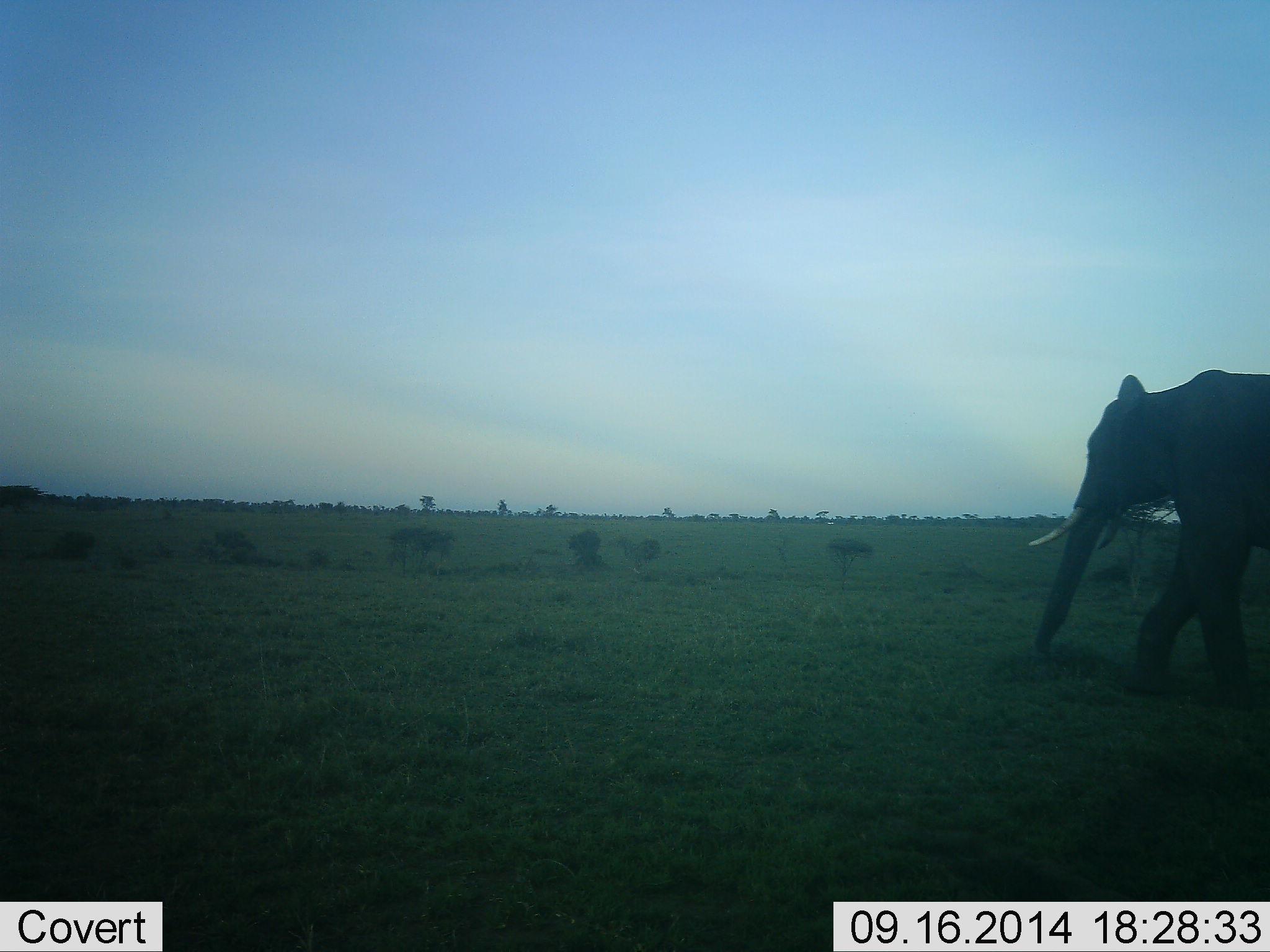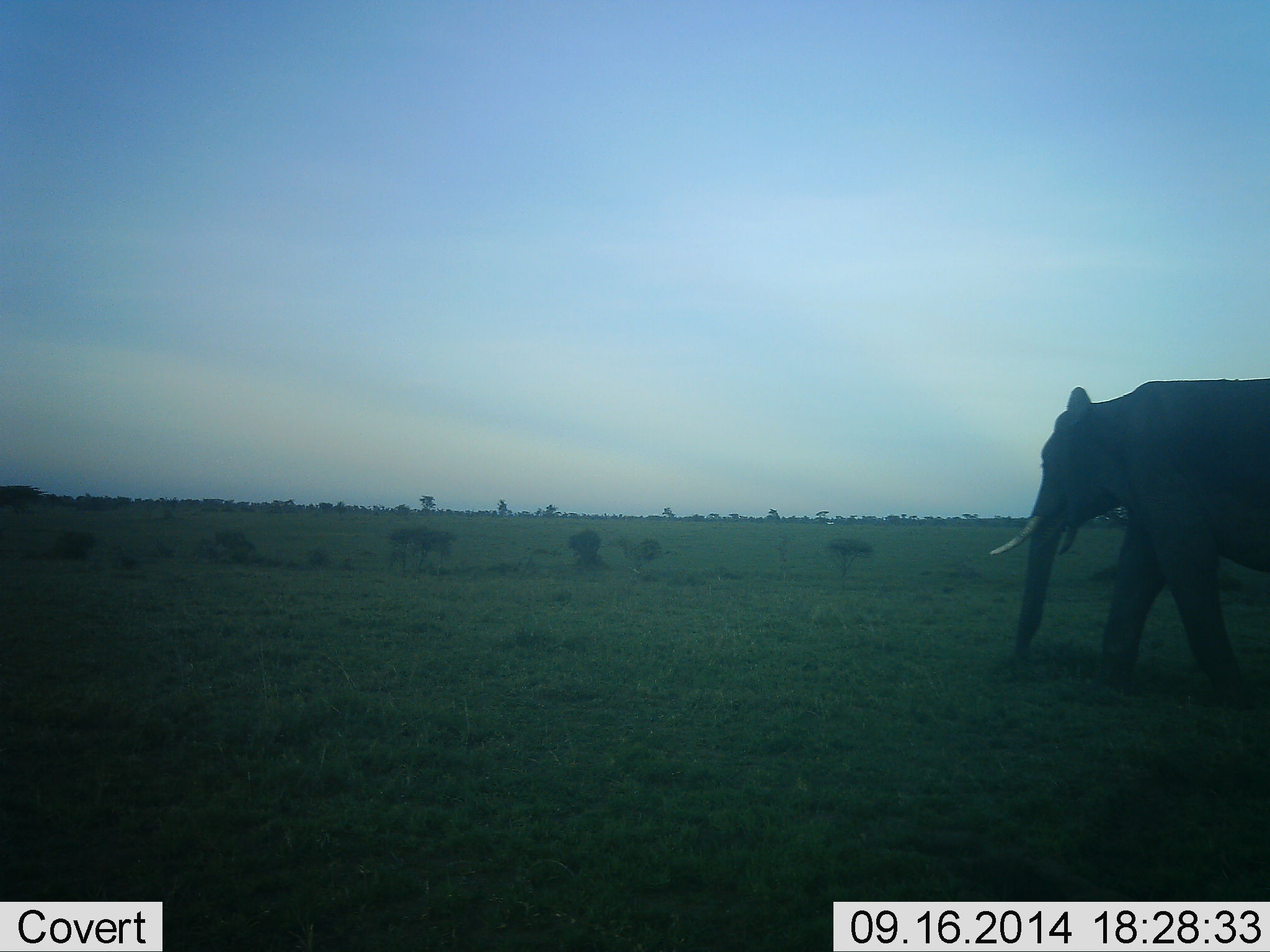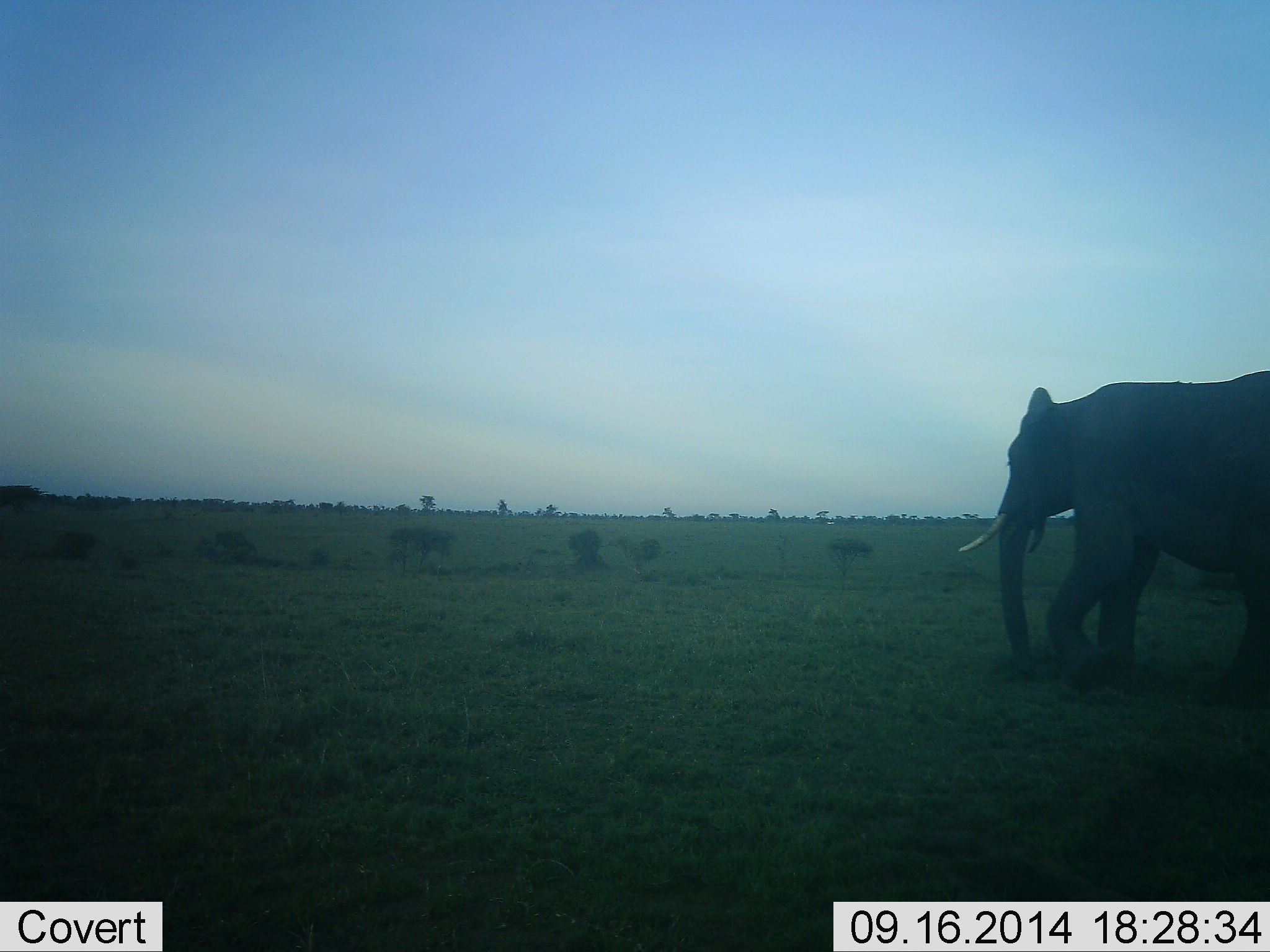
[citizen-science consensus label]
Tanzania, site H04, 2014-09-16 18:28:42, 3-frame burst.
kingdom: Animalia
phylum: Chordata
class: Mammalia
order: Proboscidea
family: Elephantidae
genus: Loxodonta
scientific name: Loxodonta africana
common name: african bush elephant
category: elephant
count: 1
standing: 18%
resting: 0%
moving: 91%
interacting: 0%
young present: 0%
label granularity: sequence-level